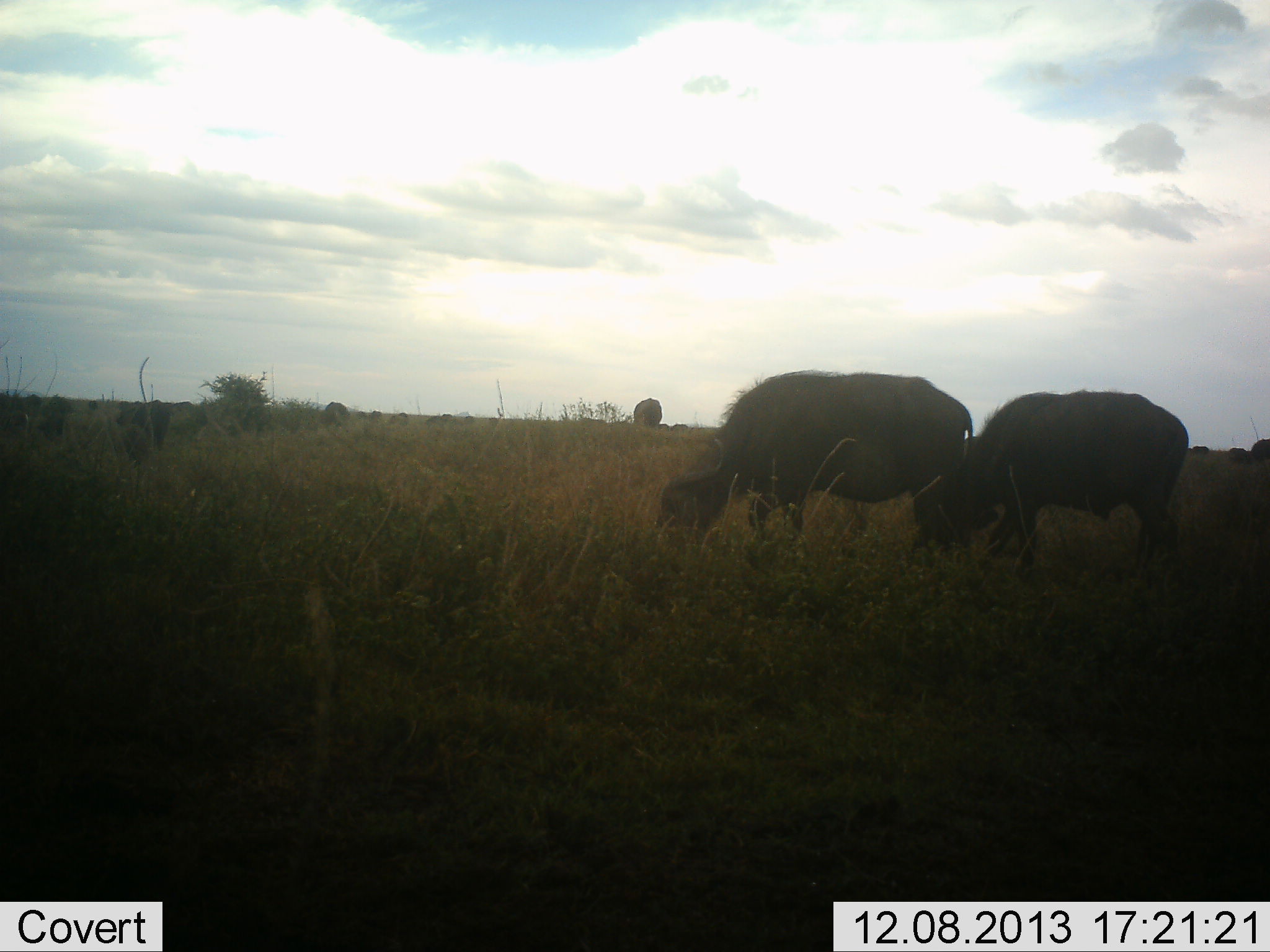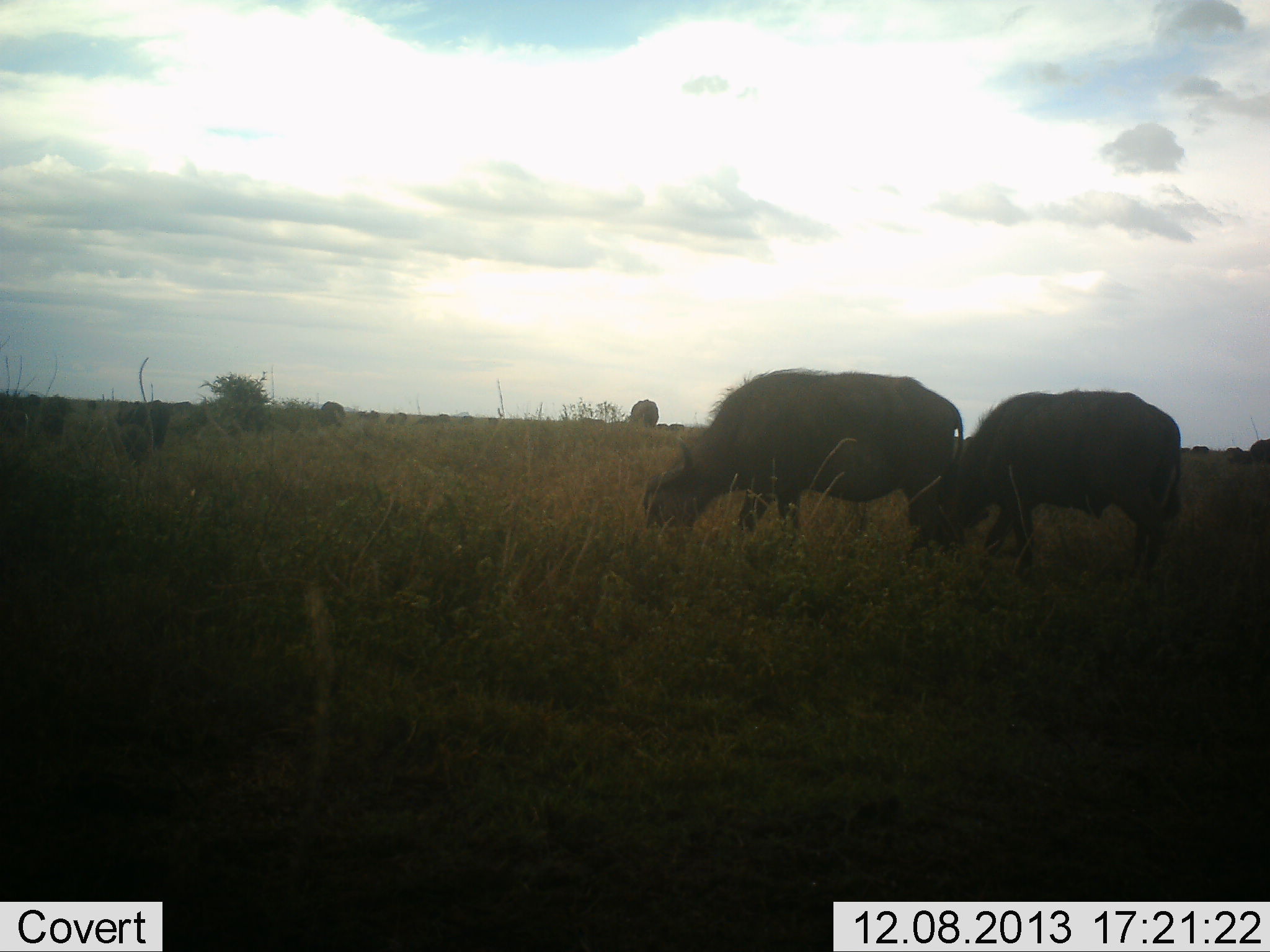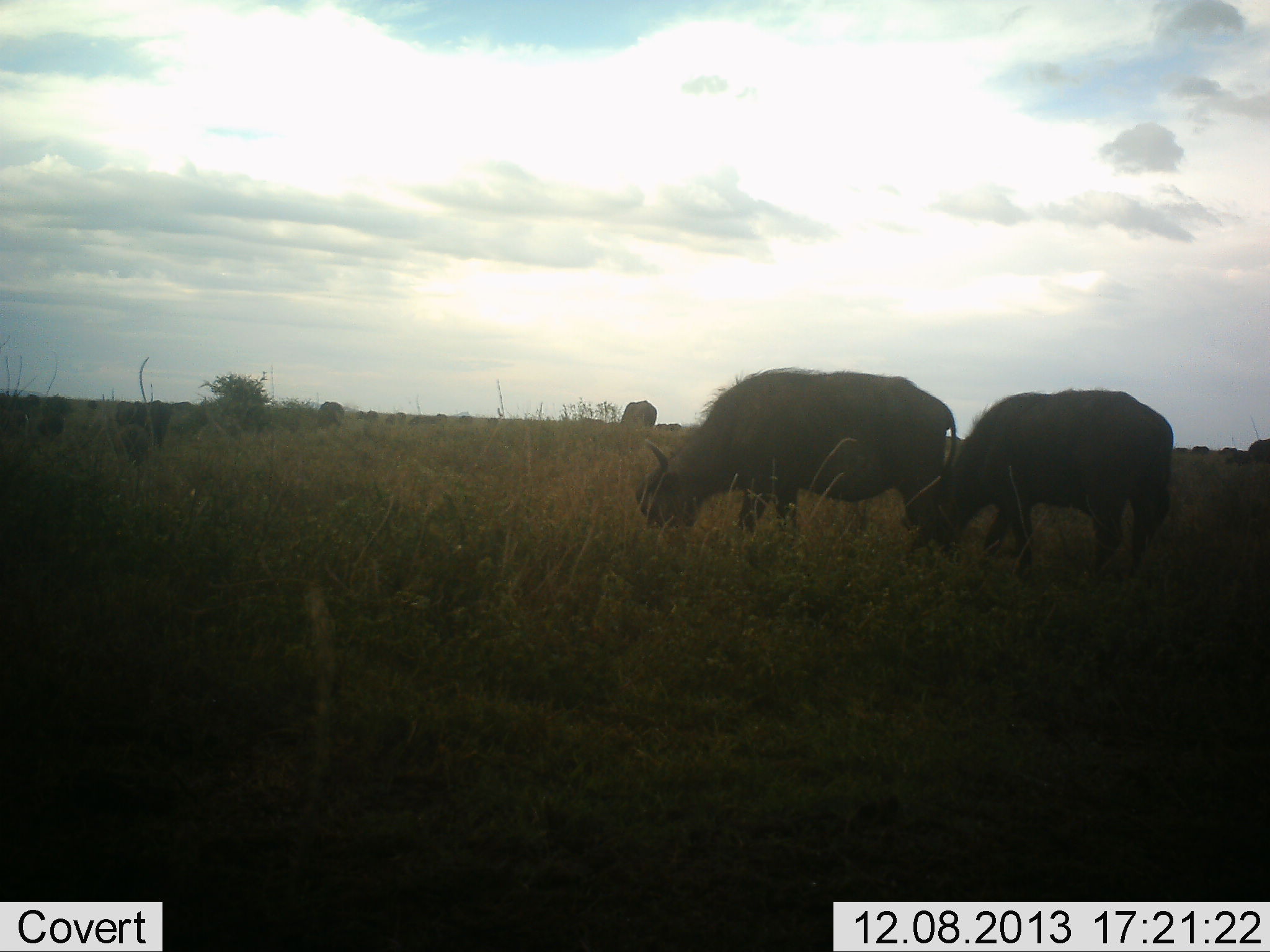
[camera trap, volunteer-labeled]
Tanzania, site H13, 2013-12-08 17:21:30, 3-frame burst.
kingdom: Animalia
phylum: Chordata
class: Mammalia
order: Artiodactyla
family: Bovidae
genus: Syncerus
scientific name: Syncerus caffer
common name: cape buffalo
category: buffalo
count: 4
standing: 30%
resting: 0%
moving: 40%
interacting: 0%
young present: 0%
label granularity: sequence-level